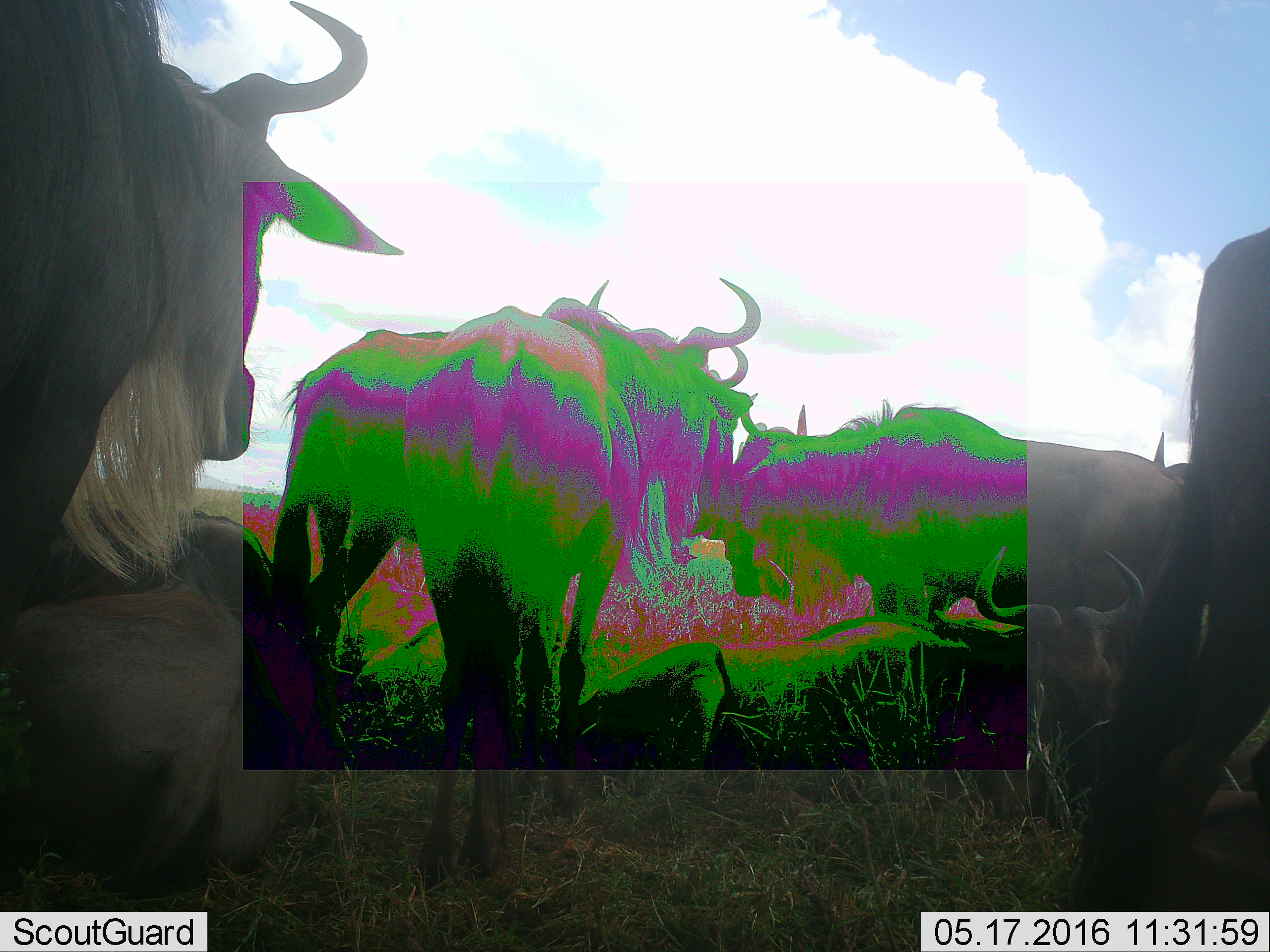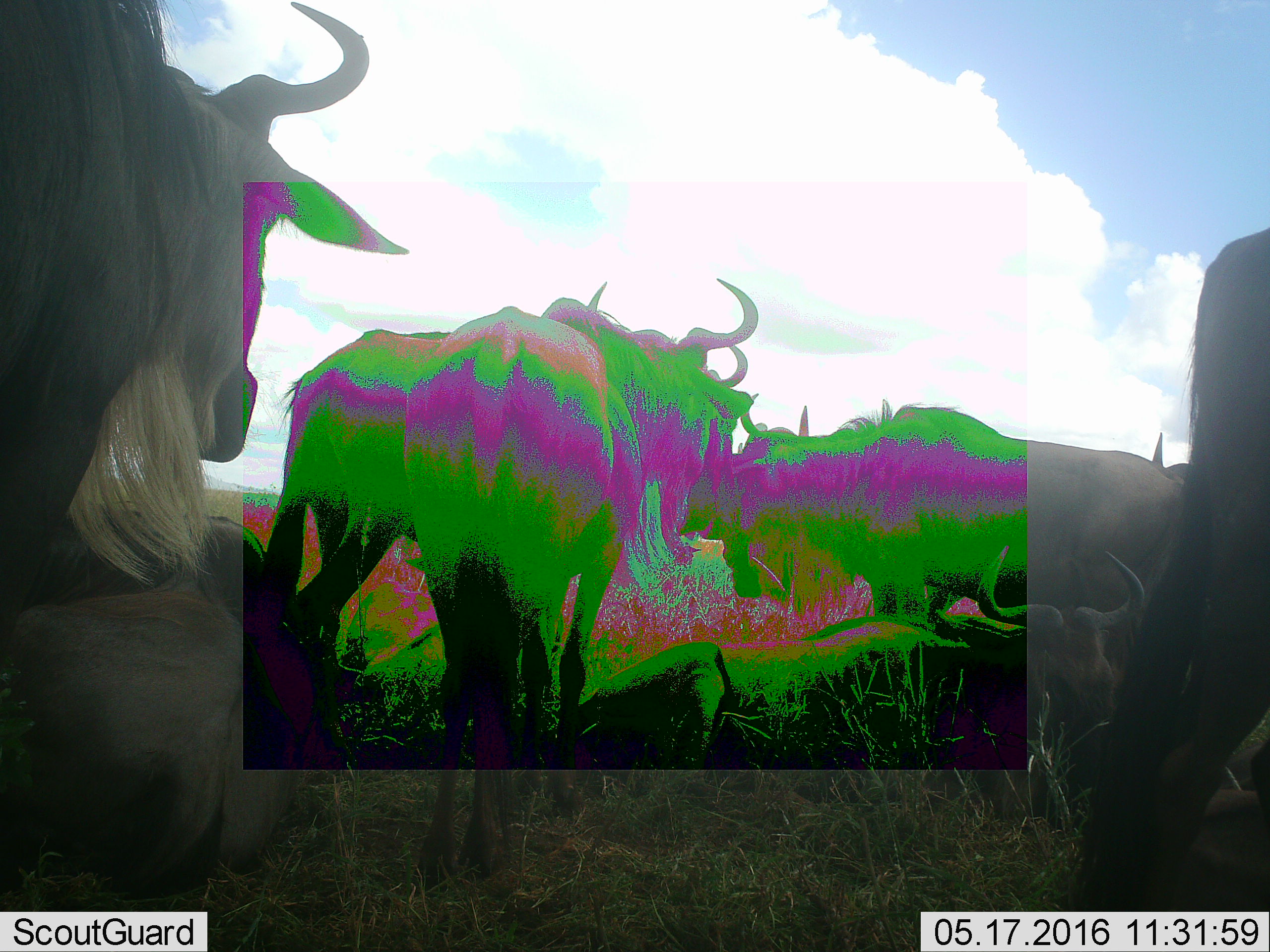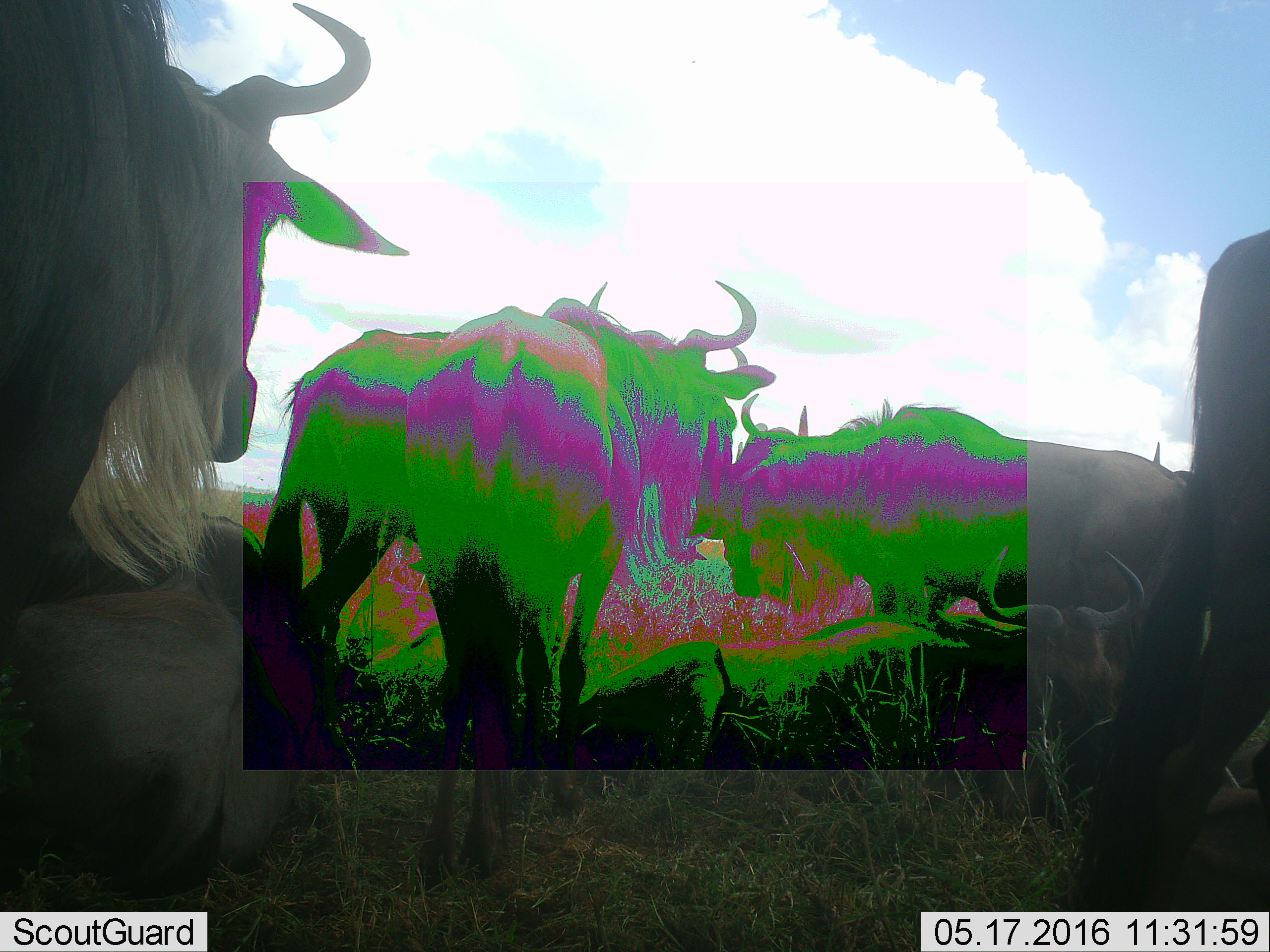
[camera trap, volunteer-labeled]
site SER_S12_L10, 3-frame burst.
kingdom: Animalia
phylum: Chordata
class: Mammalia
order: Artiodactyla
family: Bovidae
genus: Connochaetes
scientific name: Connochaetes taurinus taurinus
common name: blue wildebeest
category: wildebeestblue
Wildebeestblue (blue wildebeest) (Connochaetes taurinus taurinus), count 9. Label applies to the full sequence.